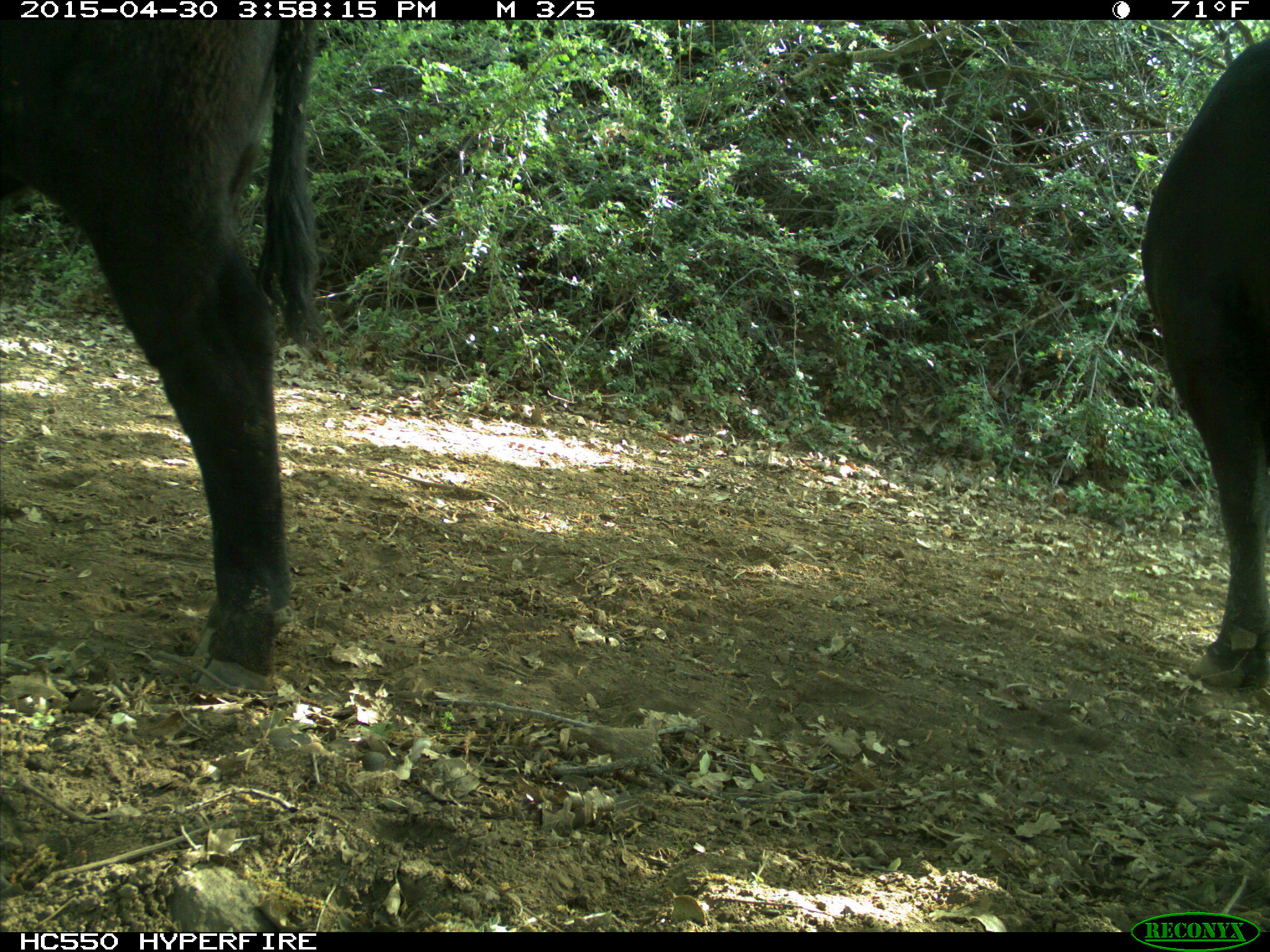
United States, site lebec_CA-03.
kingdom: Animalia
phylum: Chordata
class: Mammalia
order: Artiodactyla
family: Bovidae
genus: Bos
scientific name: Bos taurus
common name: domestic cow